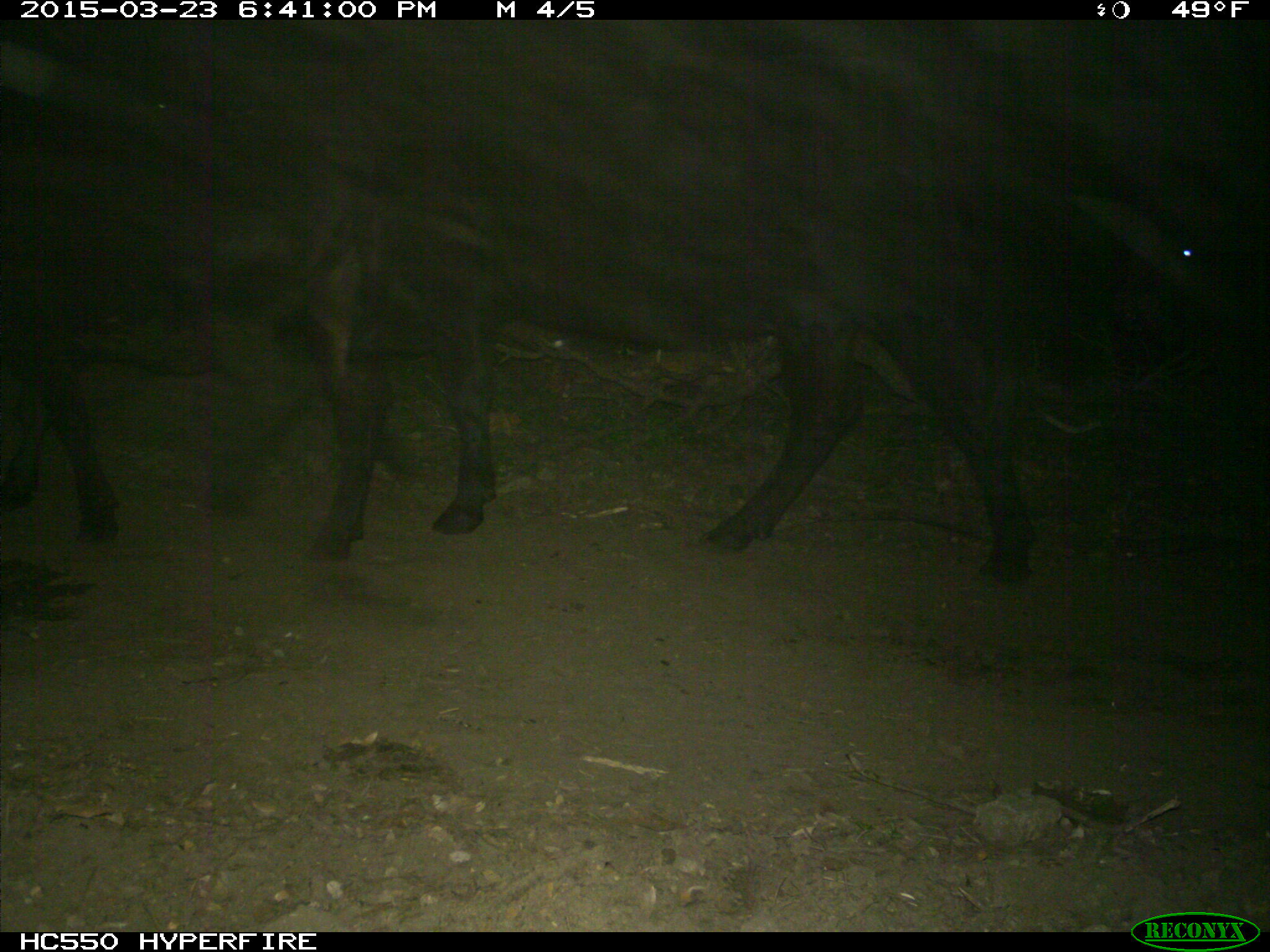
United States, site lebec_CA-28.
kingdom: Animalia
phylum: Chordata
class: Mammalia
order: Artiodactyla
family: Bovidae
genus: Bos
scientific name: Bos taurus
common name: domestic cow